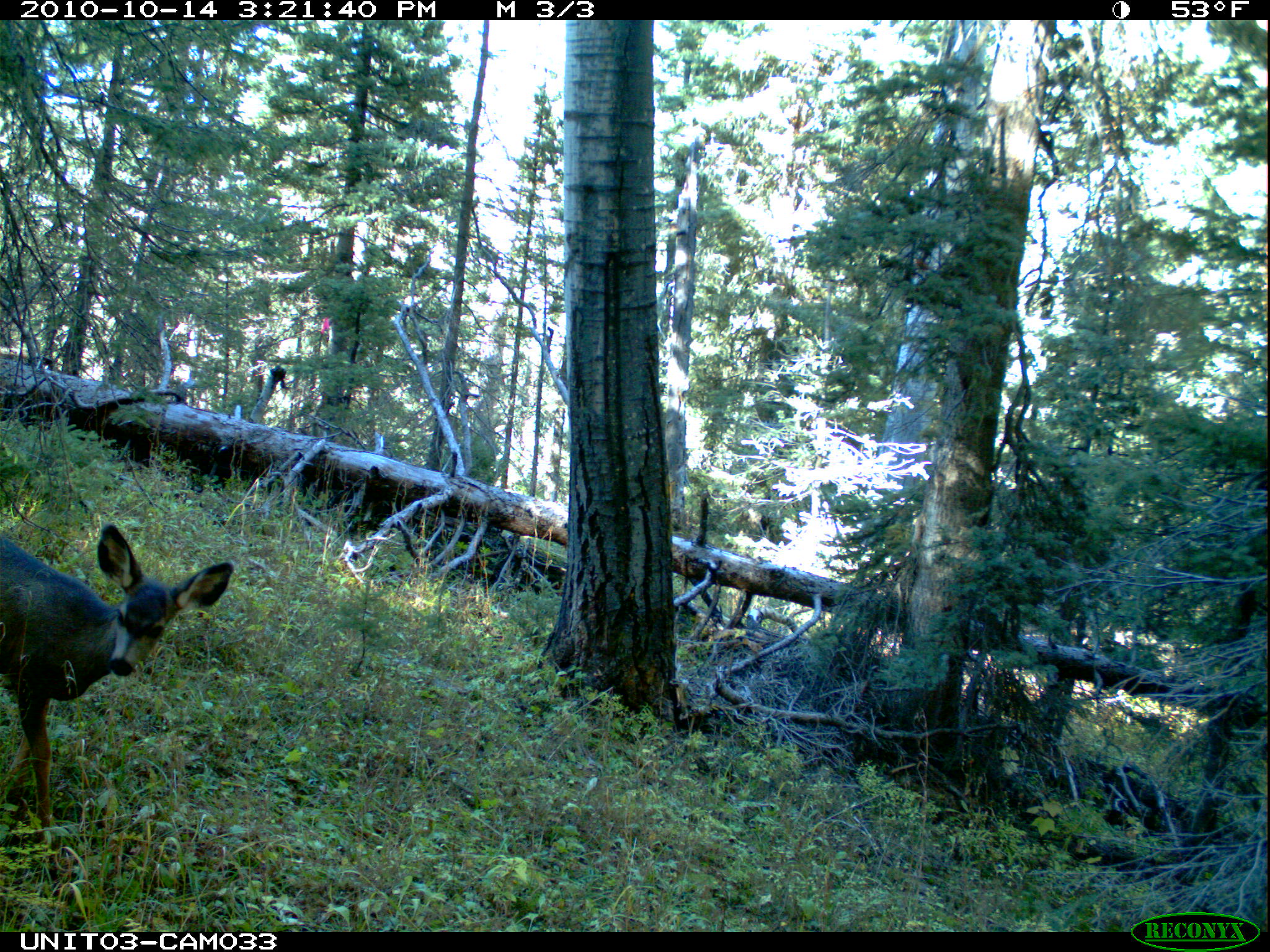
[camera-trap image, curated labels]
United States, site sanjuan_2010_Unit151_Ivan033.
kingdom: Animalia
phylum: Chordata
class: Mammalia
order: Artiodactyla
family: Cervidae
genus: Odocoileus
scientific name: Odocoileus hemionus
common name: mule deer